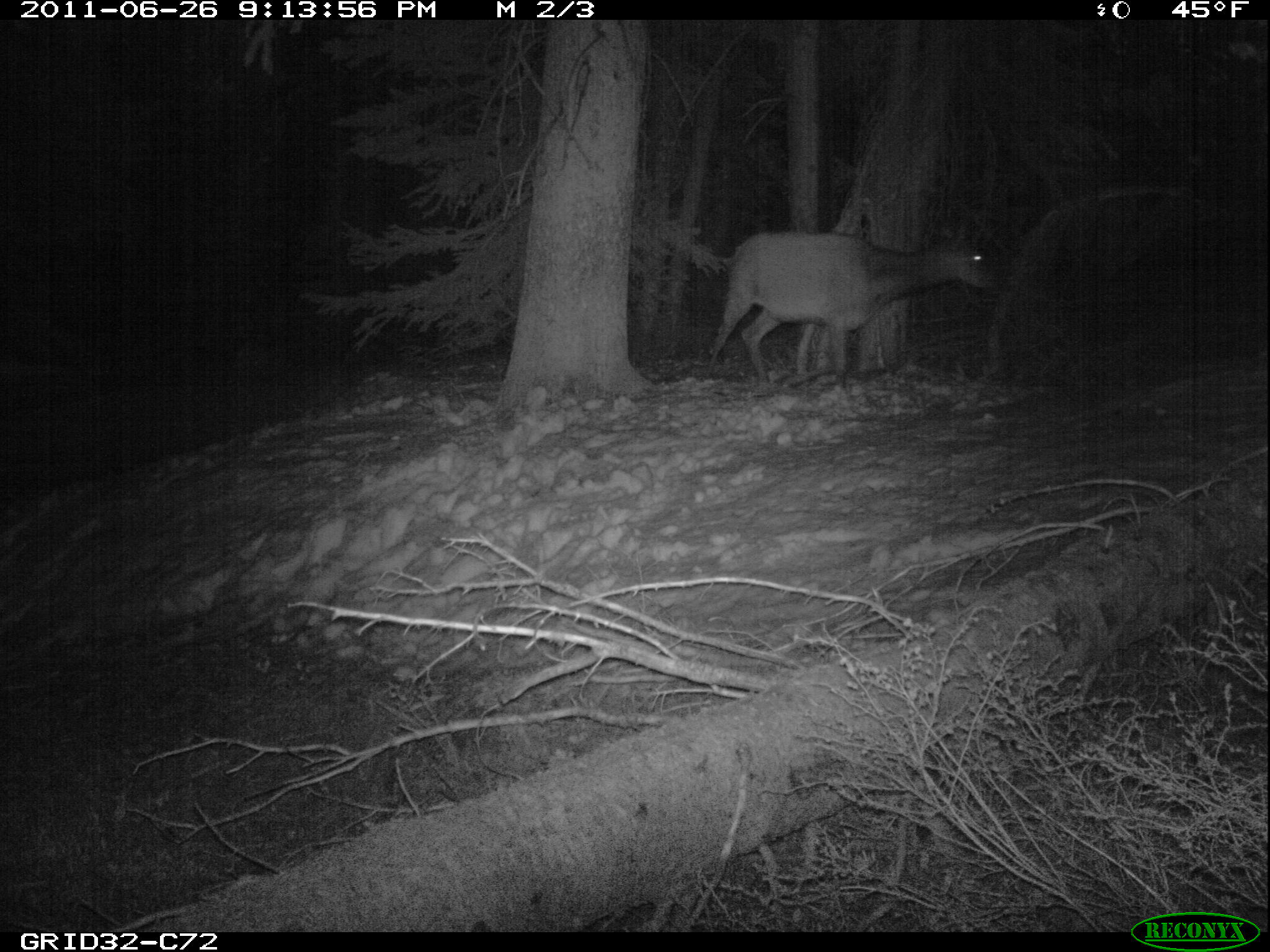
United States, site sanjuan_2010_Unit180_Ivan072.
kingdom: Animalia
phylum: Chordata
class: Mammalia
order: Artiodactyla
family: Cervidae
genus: Cervus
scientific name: Cervus elaphus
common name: red deer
Cervus elaphus (red deer).